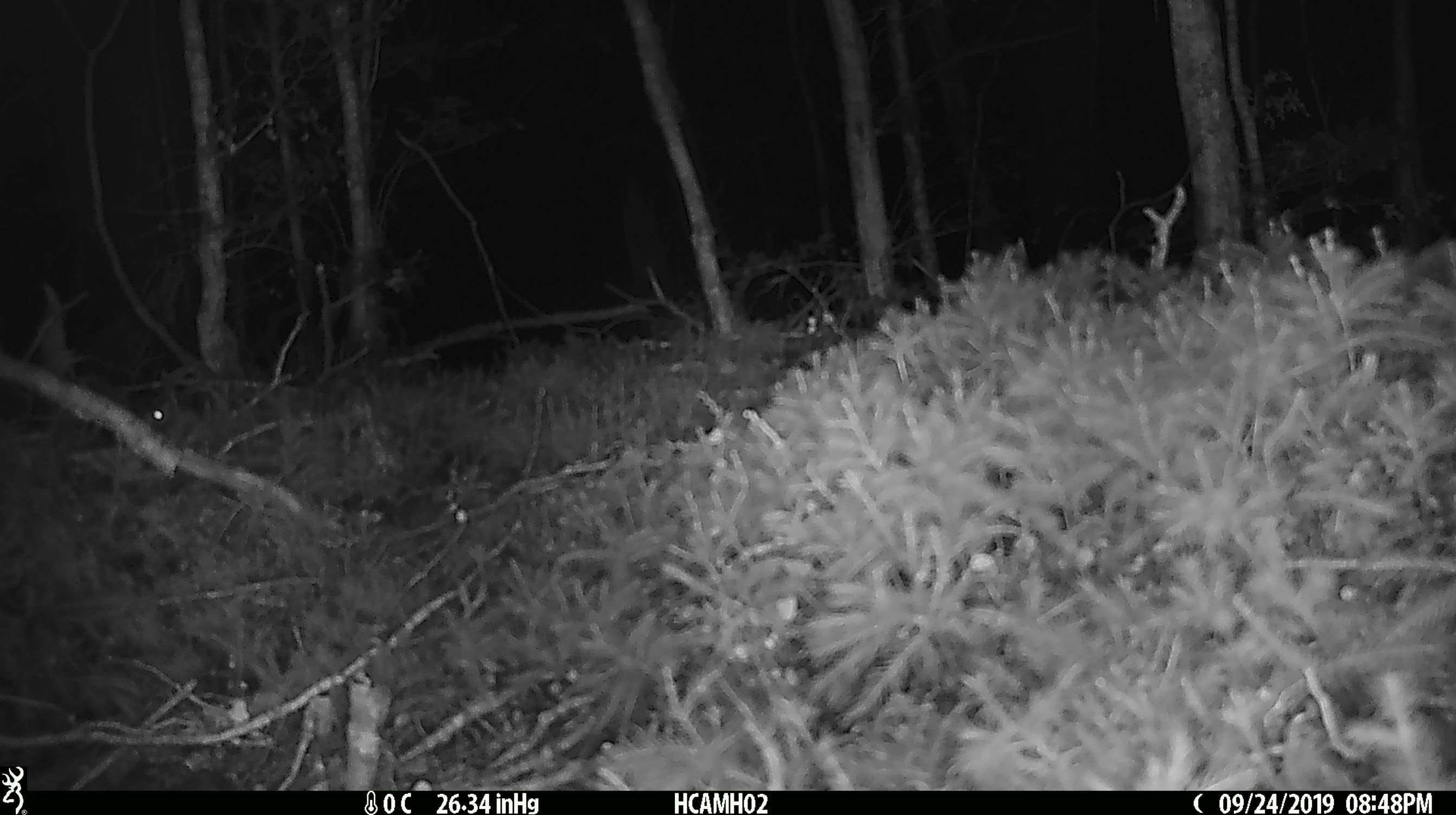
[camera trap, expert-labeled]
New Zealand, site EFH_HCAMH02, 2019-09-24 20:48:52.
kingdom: Animalia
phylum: Chordata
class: Mammalia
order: Rodentia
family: Muridae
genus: Mus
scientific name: Mus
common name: mouse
Mouse (Mus).